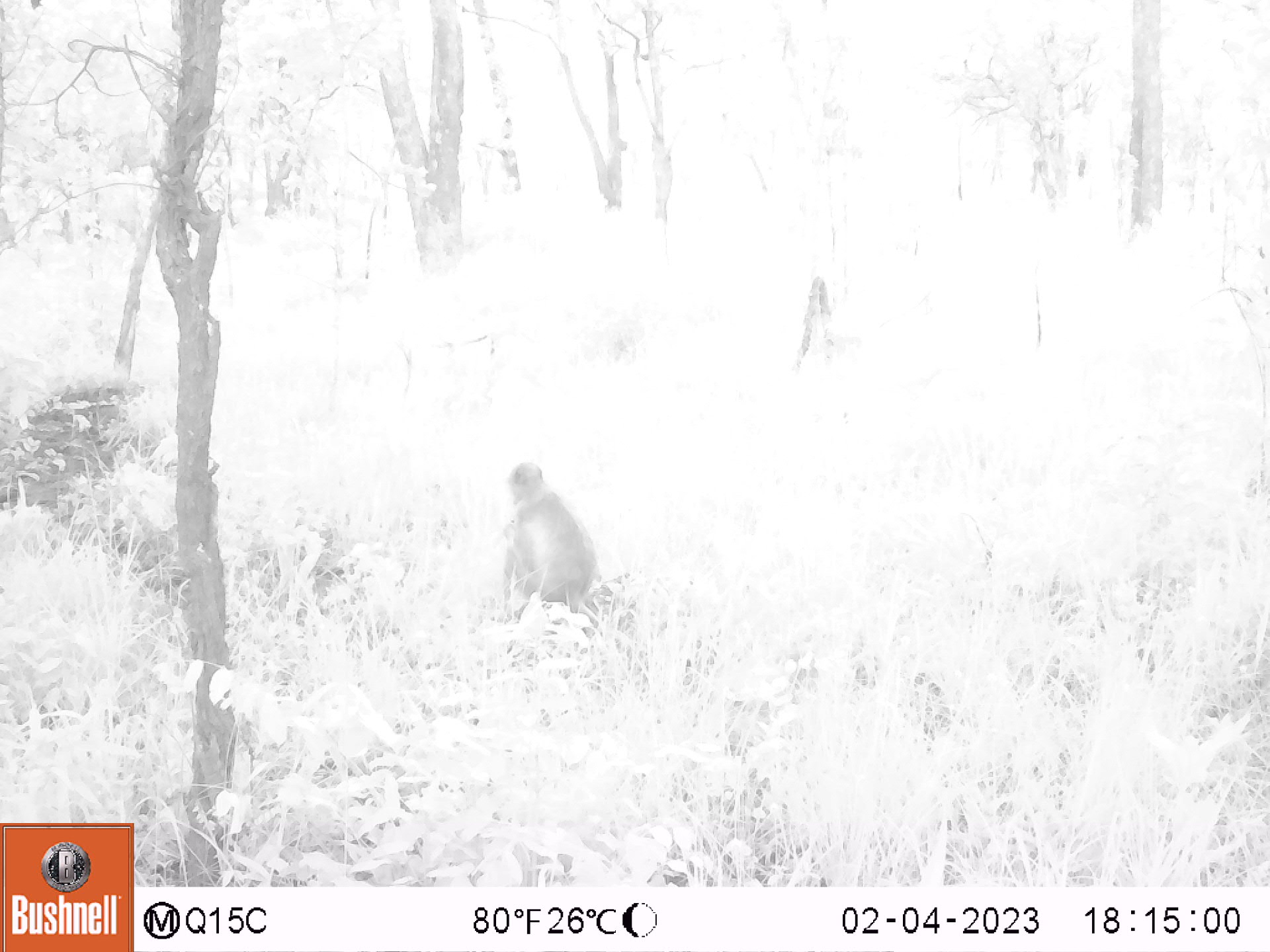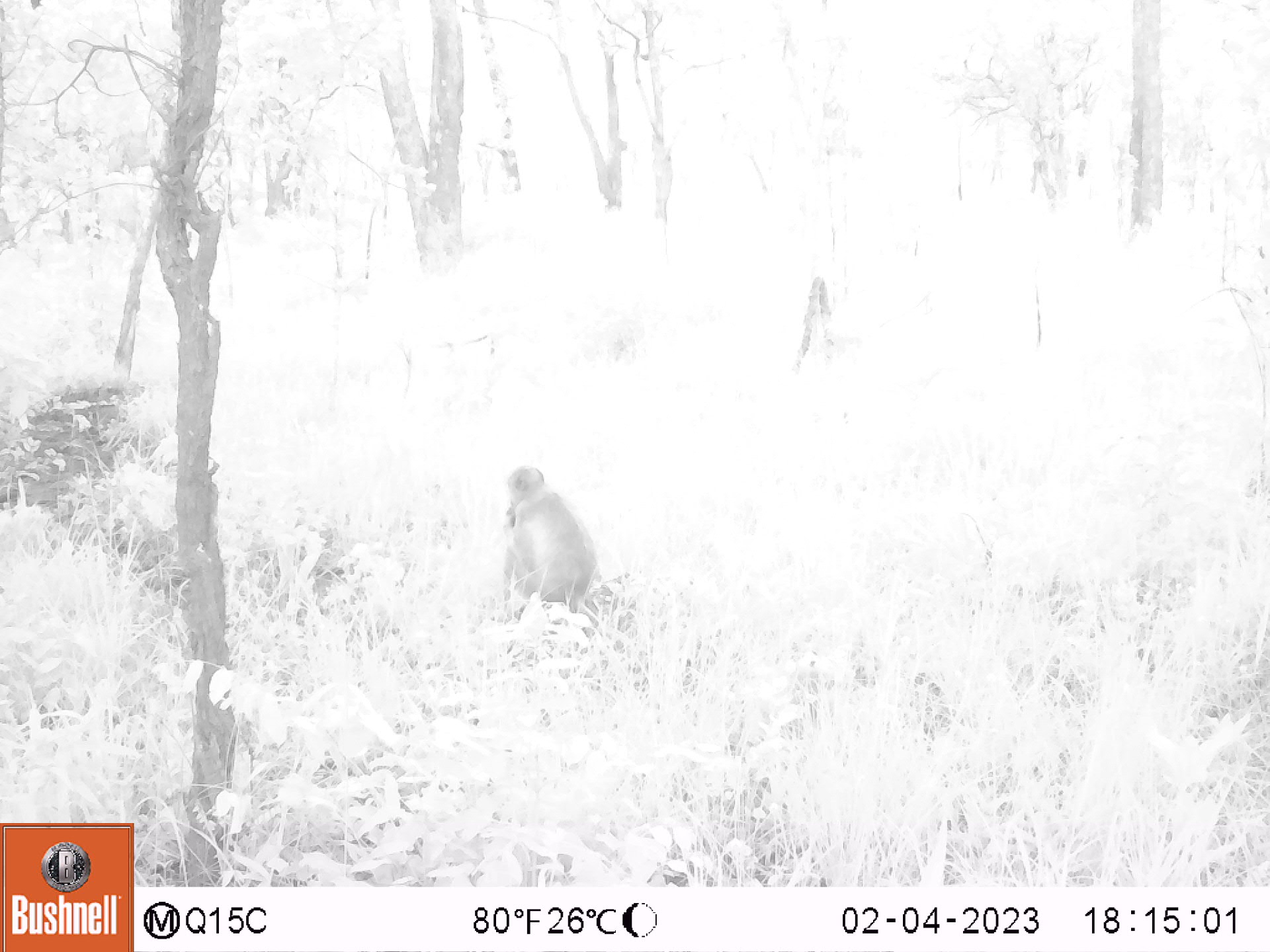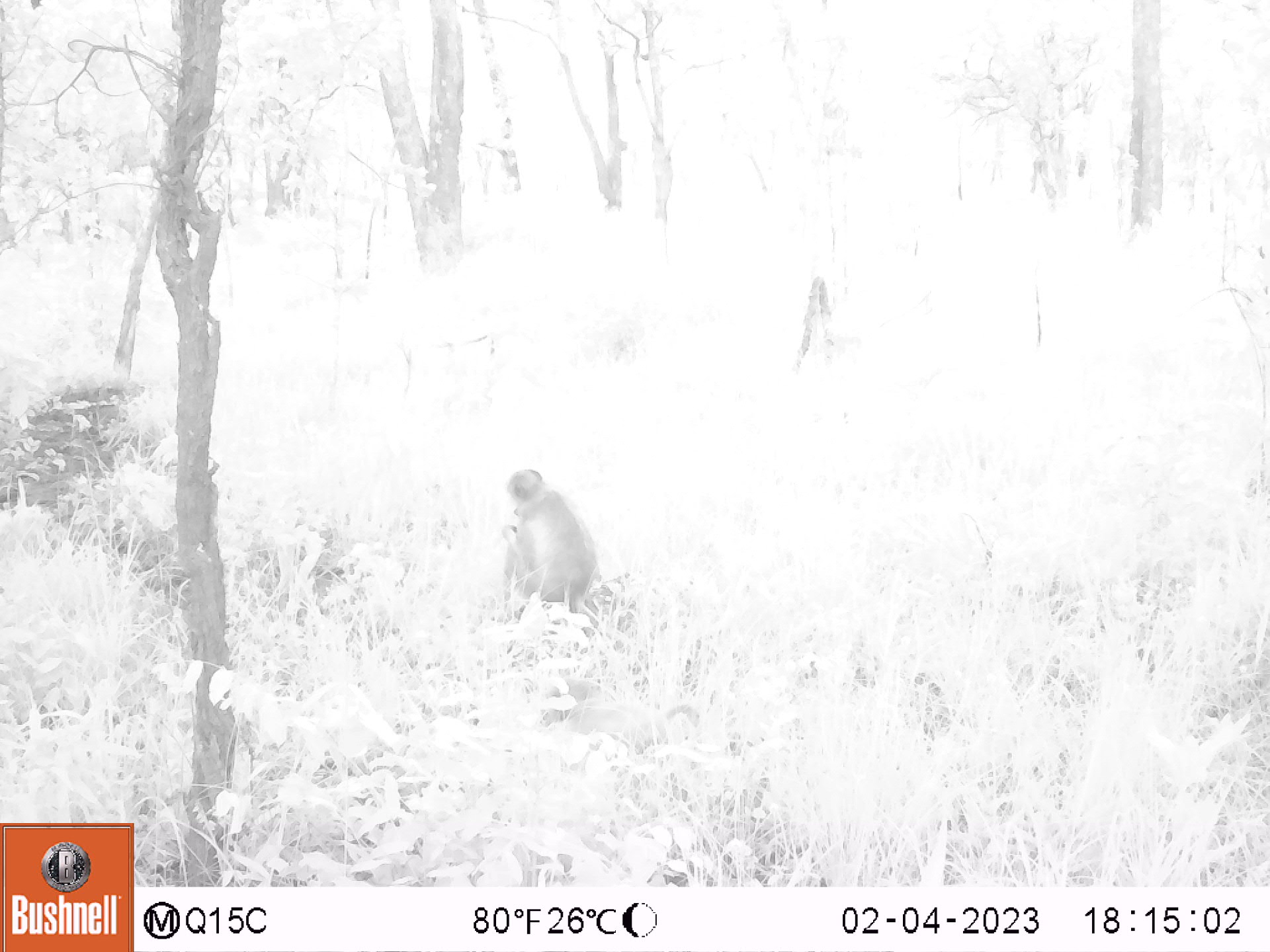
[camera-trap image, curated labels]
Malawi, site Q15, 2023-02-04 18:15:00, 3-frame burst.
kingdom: Animalia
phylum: Chordata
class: Mammalia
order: Primates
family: Cercopithecidae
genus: Papio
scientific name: Papio cynocephalus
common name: yellow baboon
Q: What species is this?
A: Yellow baboon (Papio cynocephalus).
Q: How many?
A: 1.